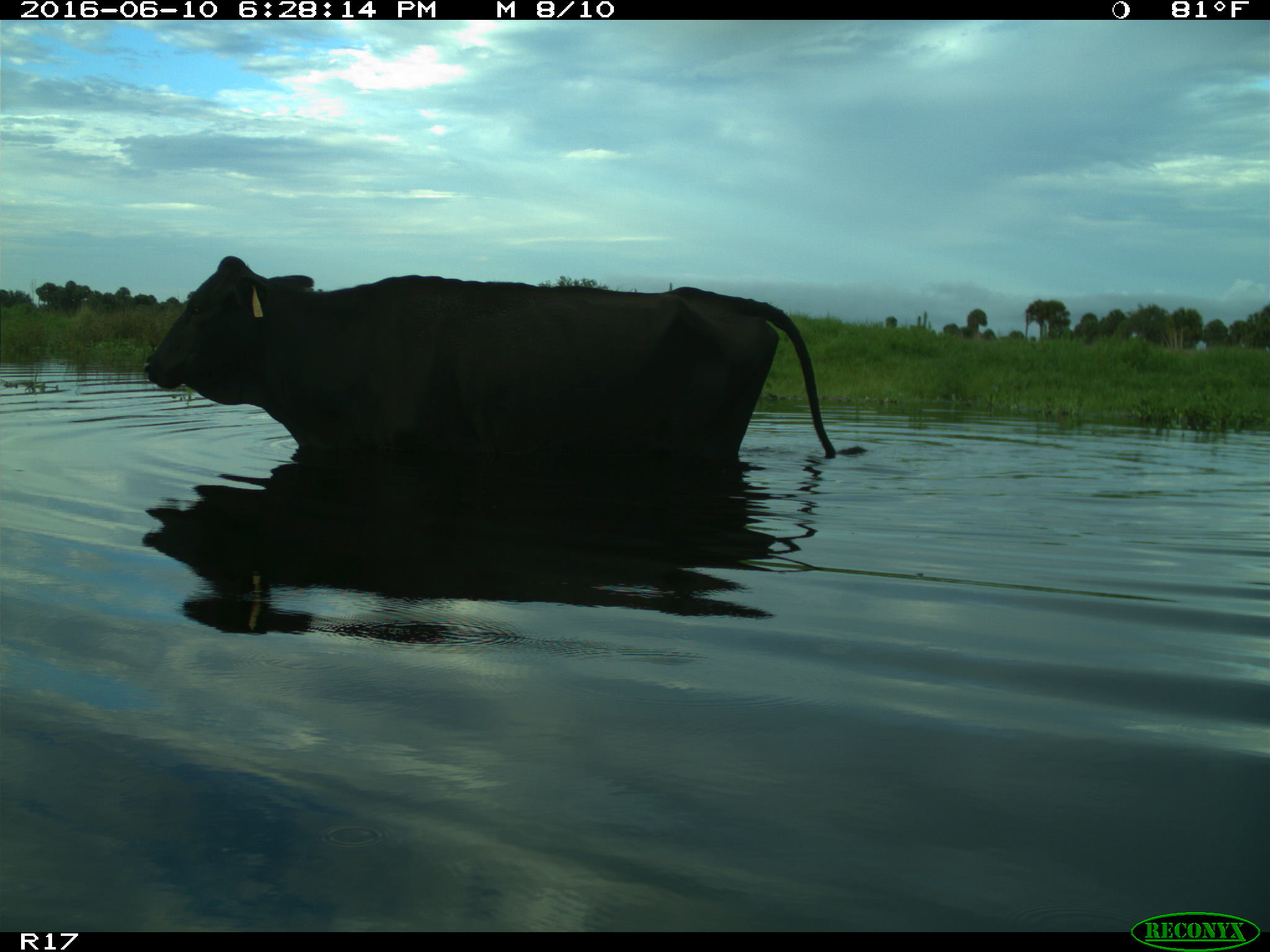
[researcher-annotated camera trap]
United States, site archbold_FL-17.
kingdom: Animalia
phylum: Chordata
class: Mammalia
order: Artiodactyla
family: Bovidae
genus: Bos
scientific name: Bos taurus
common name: domestic cow